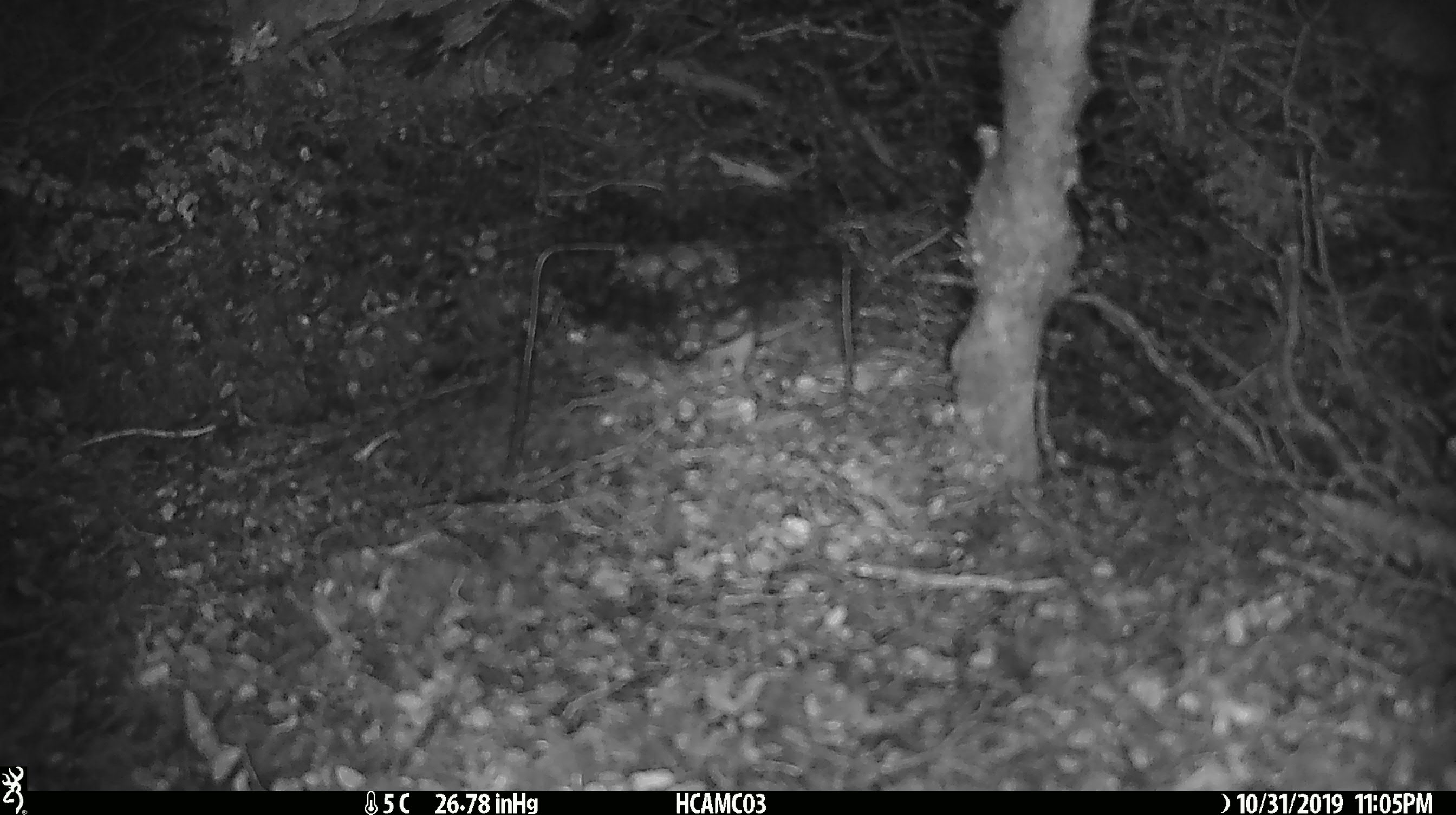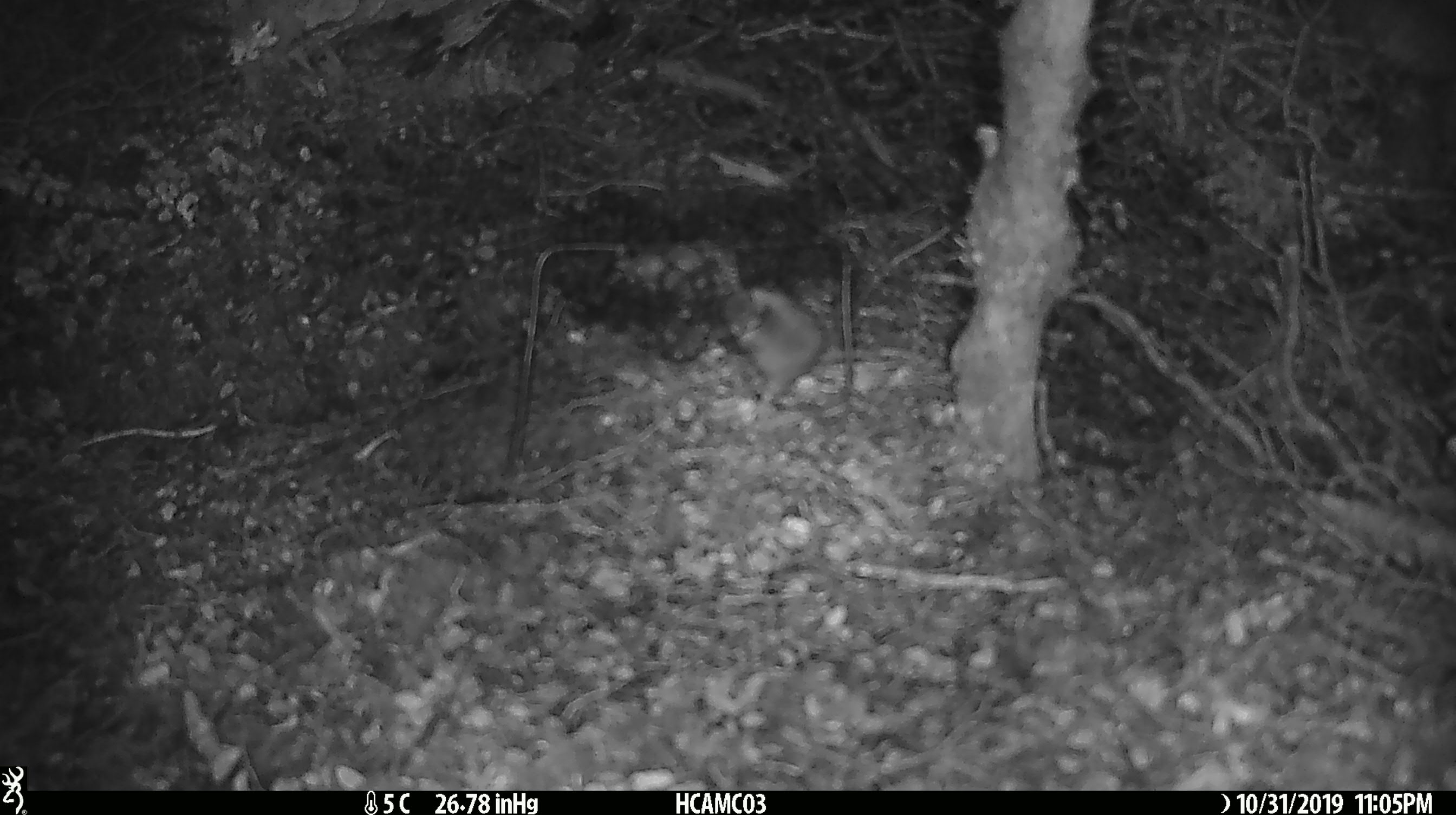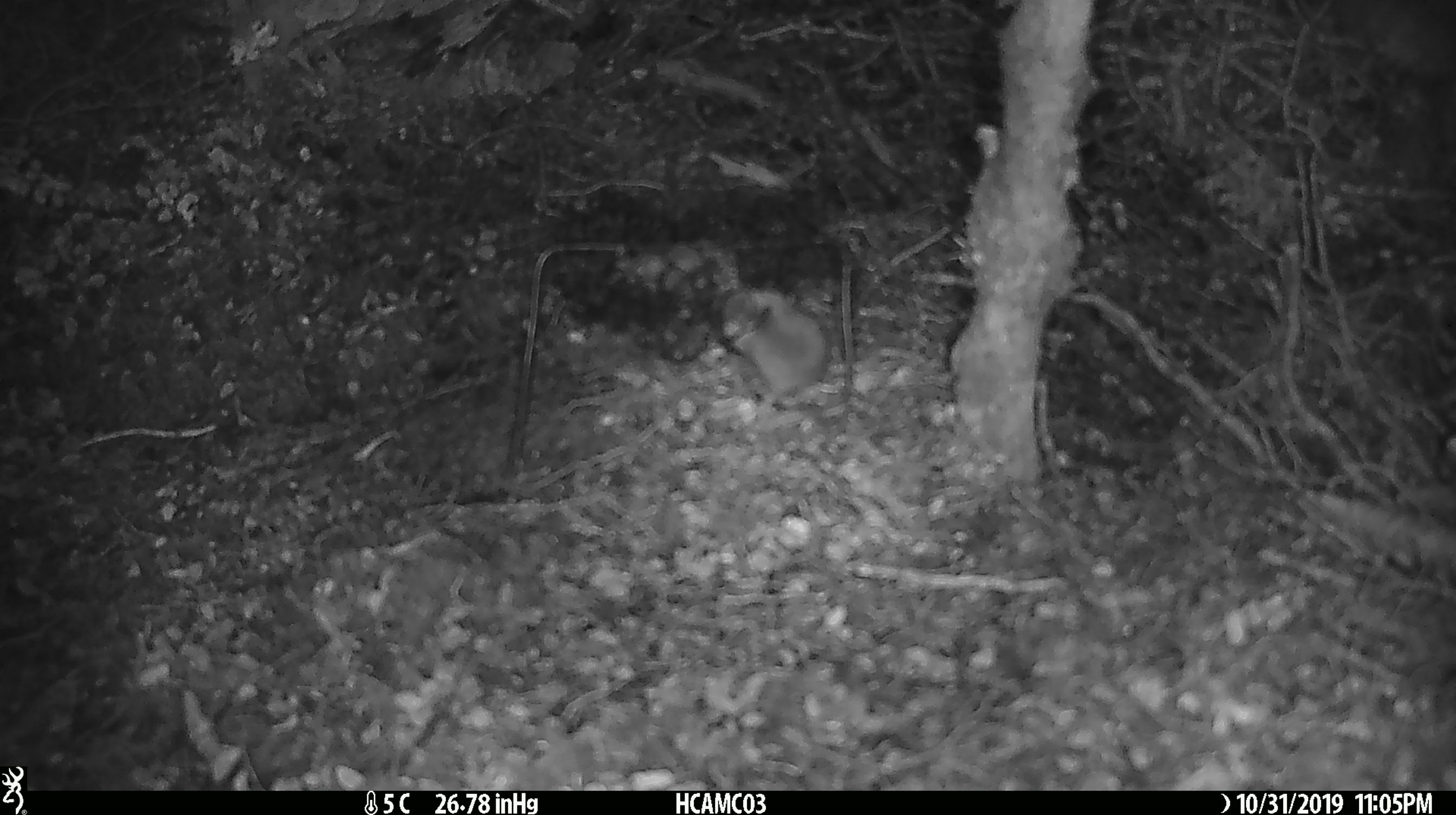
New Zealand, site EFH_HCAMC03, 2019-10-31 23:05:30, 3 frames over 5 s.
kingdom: Animalia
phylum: Chordata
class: Mammalia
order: Rodentia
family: Muridae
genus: Mus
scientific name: Mus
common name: mouse